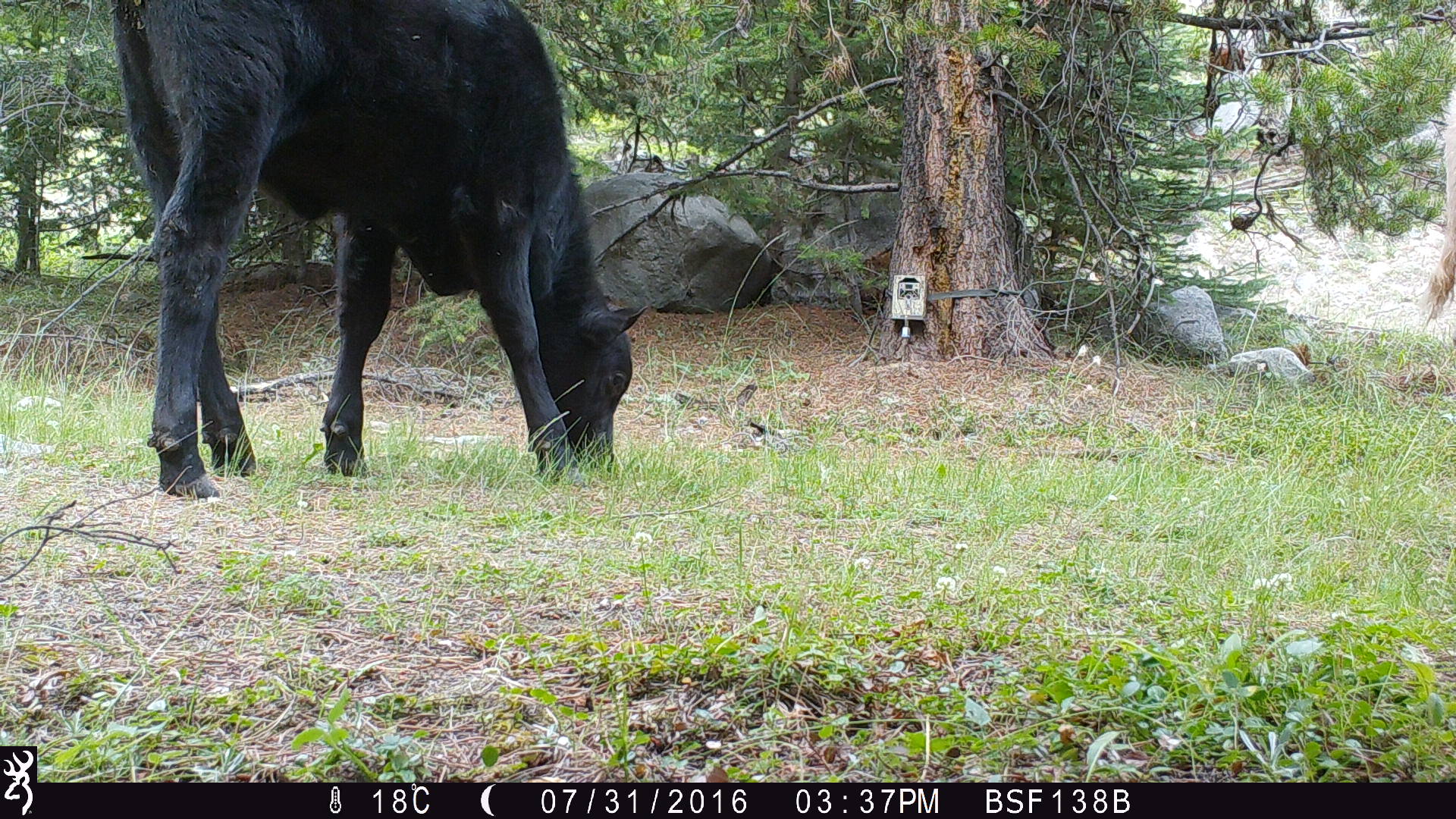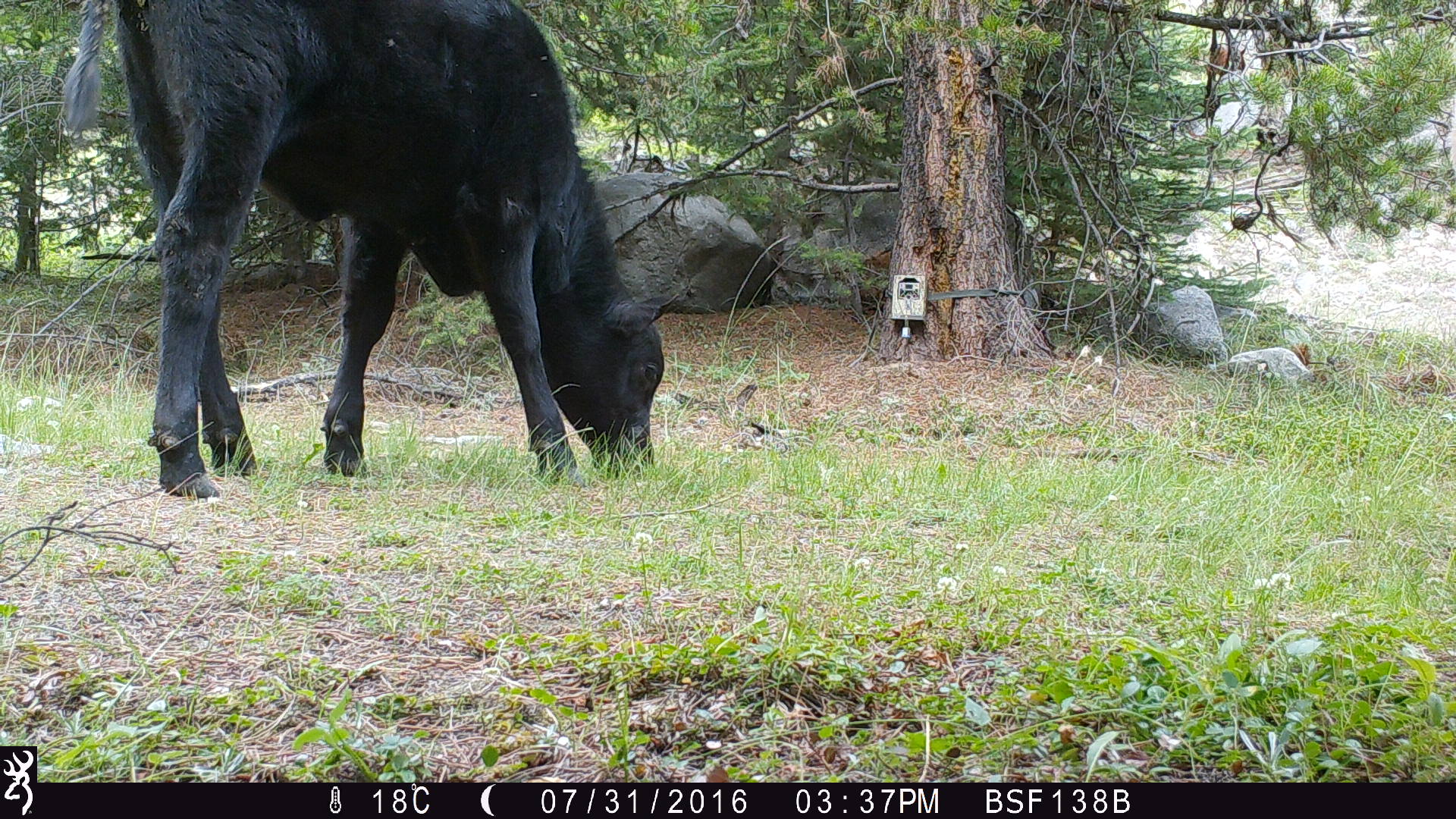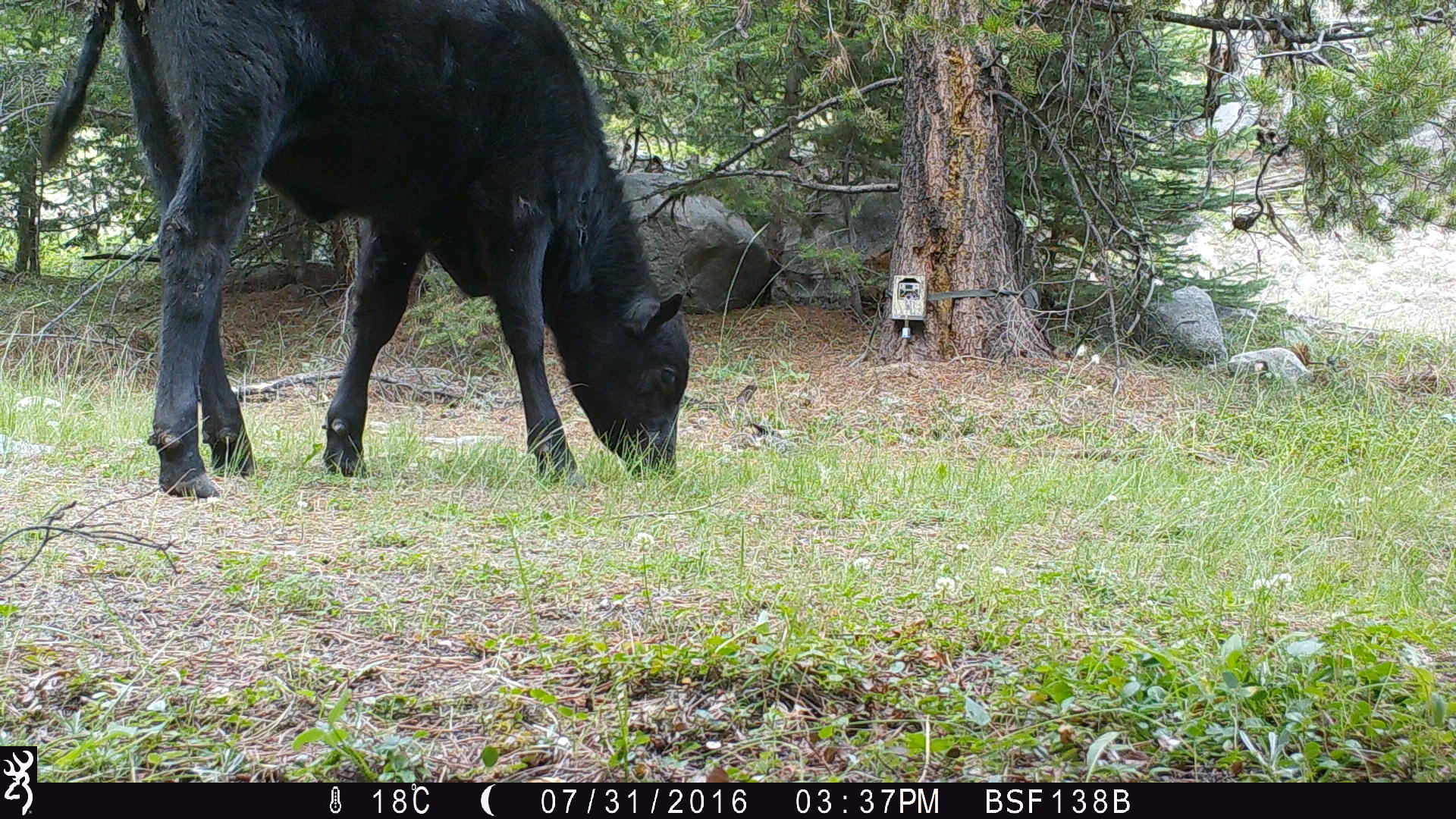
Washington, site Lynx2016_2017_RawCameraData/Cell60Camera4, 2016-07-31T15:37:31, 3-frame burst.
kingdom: Animalia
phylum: Chordata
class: Mammalia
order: Artiodactyla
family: Bovidae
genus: Bos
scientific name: Bos taurus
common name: domestic cattle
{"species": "domestic cattle (Bos taurus)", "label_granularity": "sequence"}